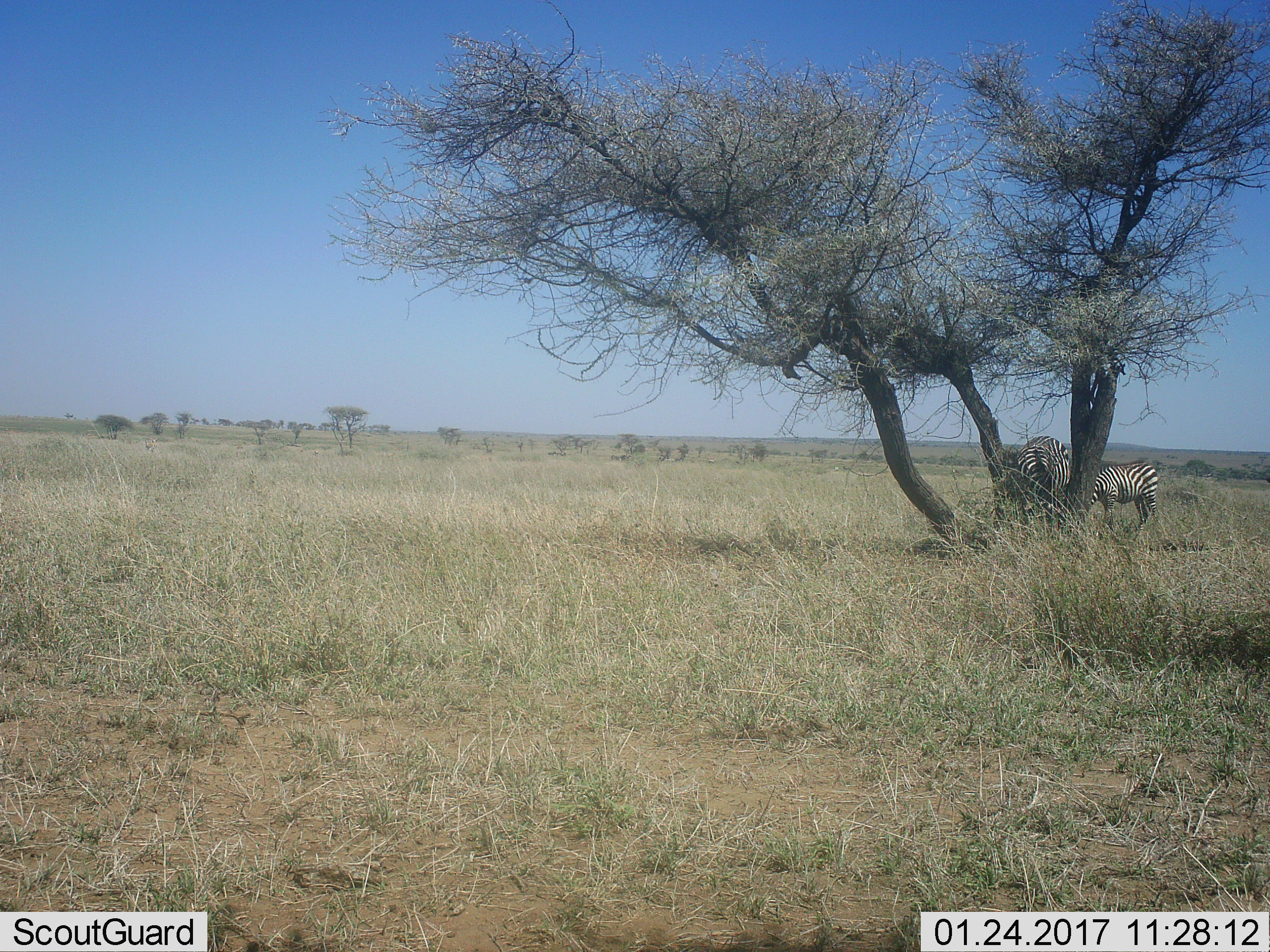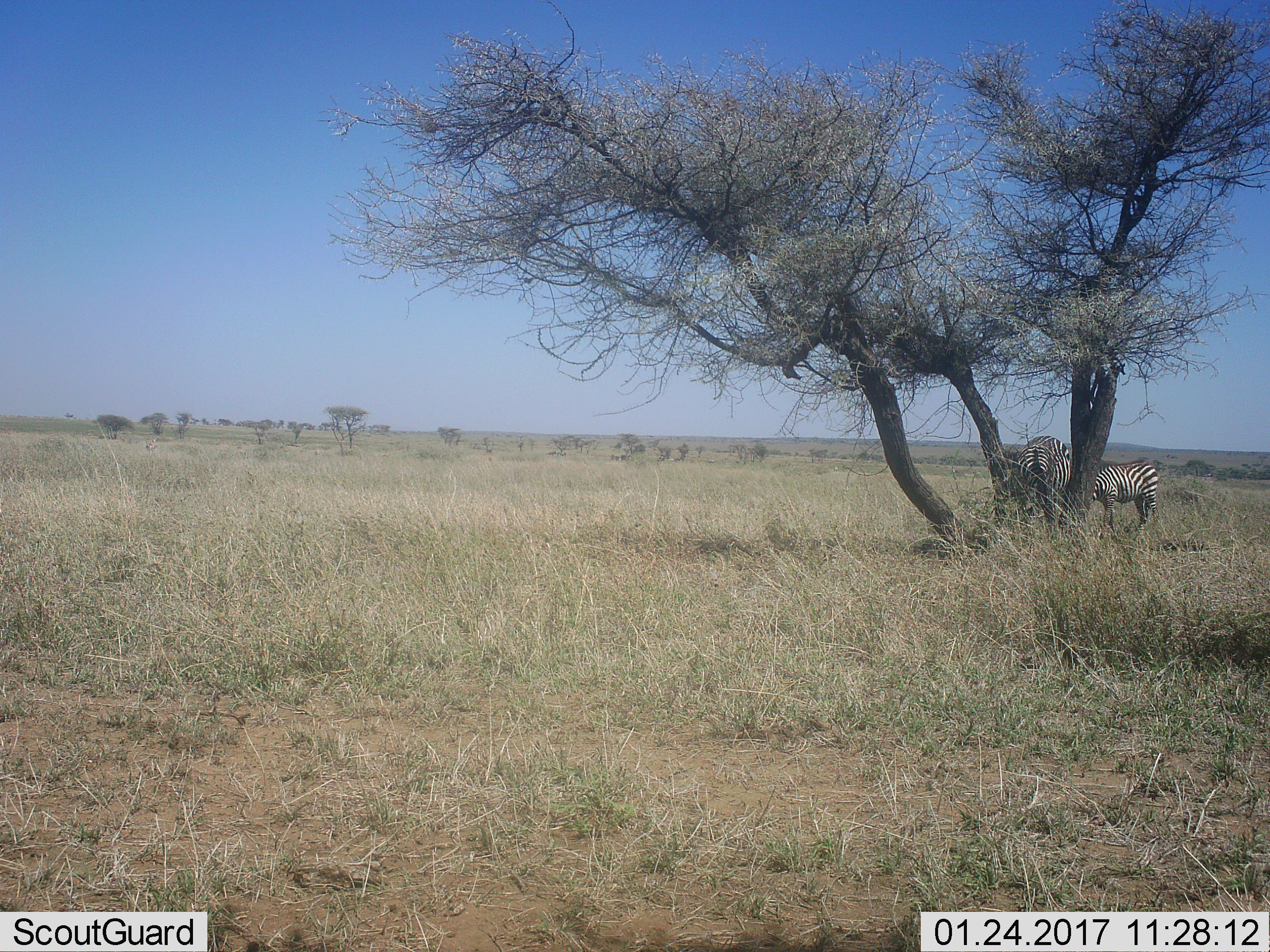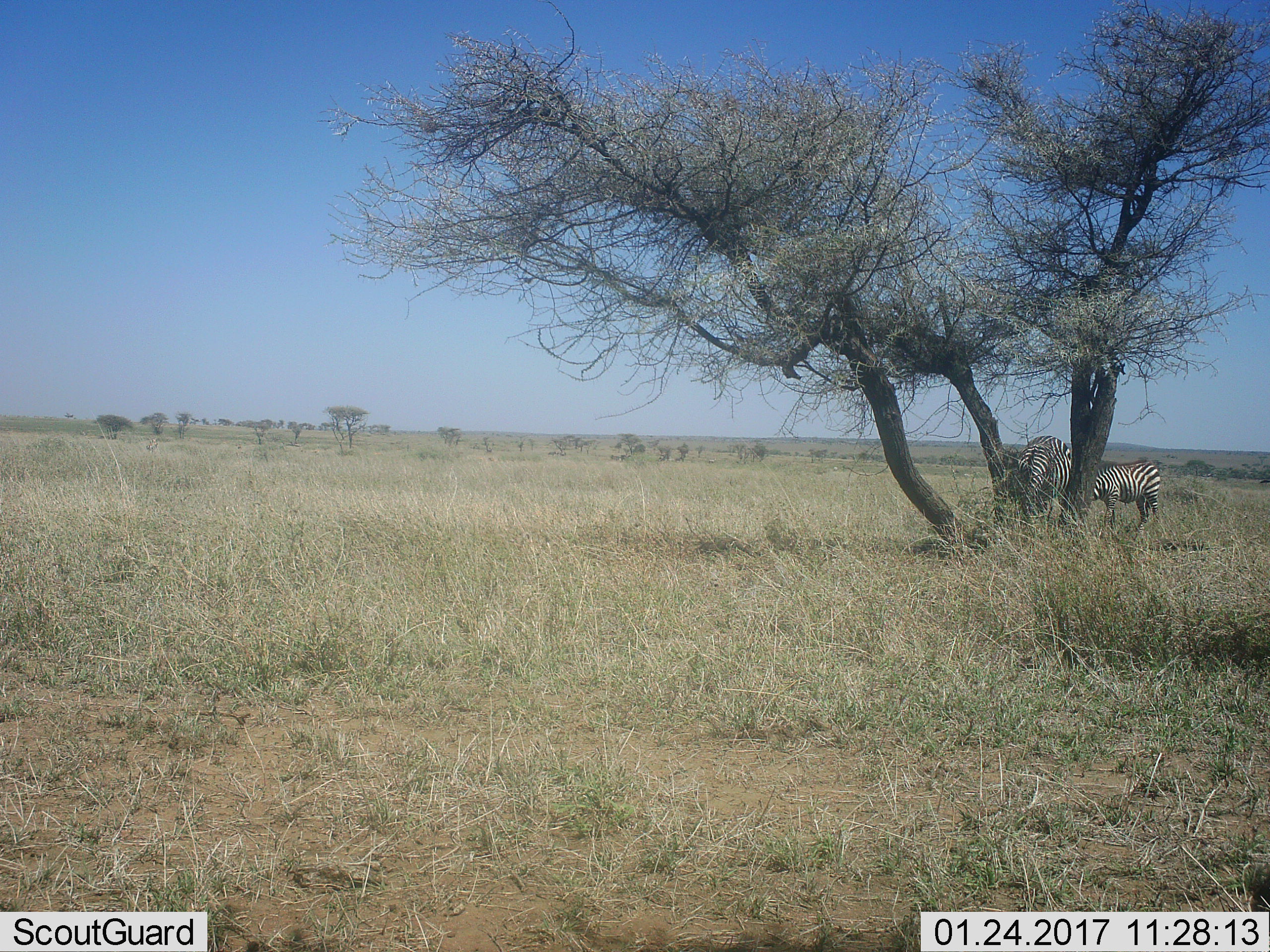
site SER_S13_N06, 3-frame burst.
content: unidentified animal